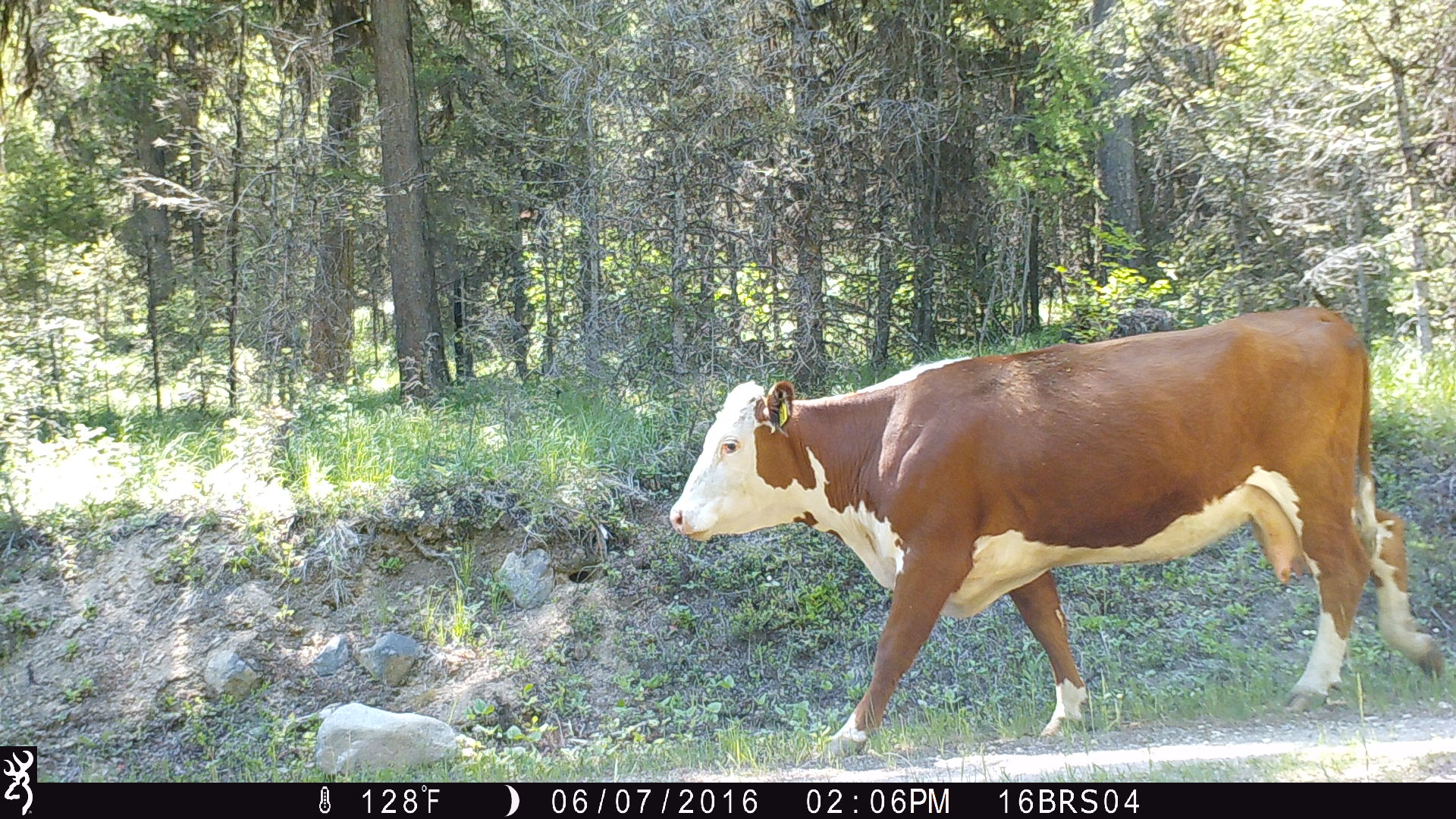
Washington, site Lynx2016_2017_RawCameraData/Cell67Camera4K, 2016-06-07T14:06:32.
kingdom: Animalia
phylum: Chordata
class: Mammalia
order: Artiodactyla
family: Bovidae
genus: Bos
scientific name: Bos taurus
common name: domestic cattle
Domestic cattle (Bos taurus). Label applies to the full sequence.